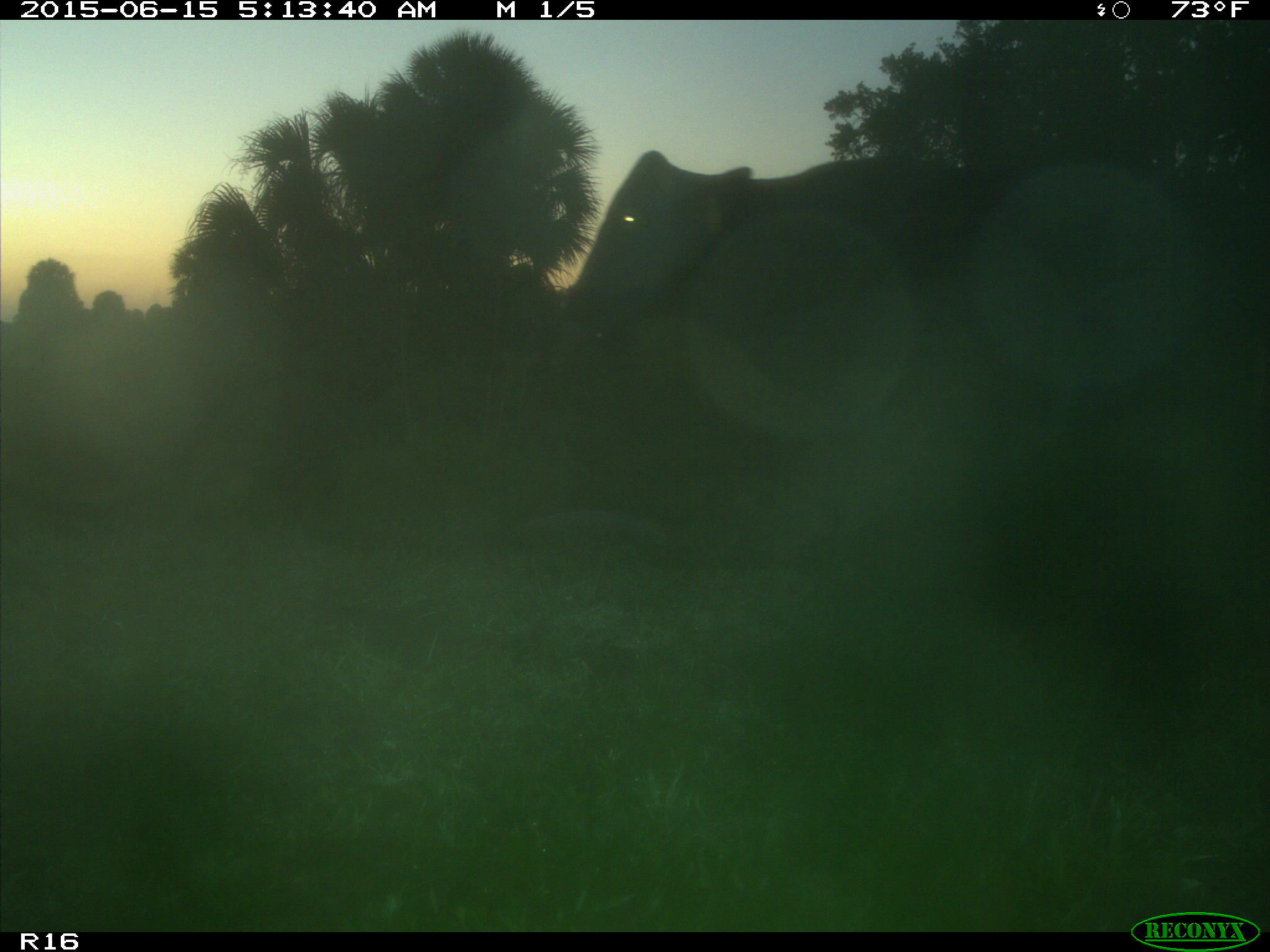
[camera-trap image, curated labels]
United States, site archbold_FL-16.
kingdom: Animalia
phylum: Chordata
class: Mammalia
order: Artiodactyla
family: Bovidae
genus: Bos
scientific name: Bos taurus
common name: domestic cow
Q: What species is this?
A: Bos taurus (domestic cow).